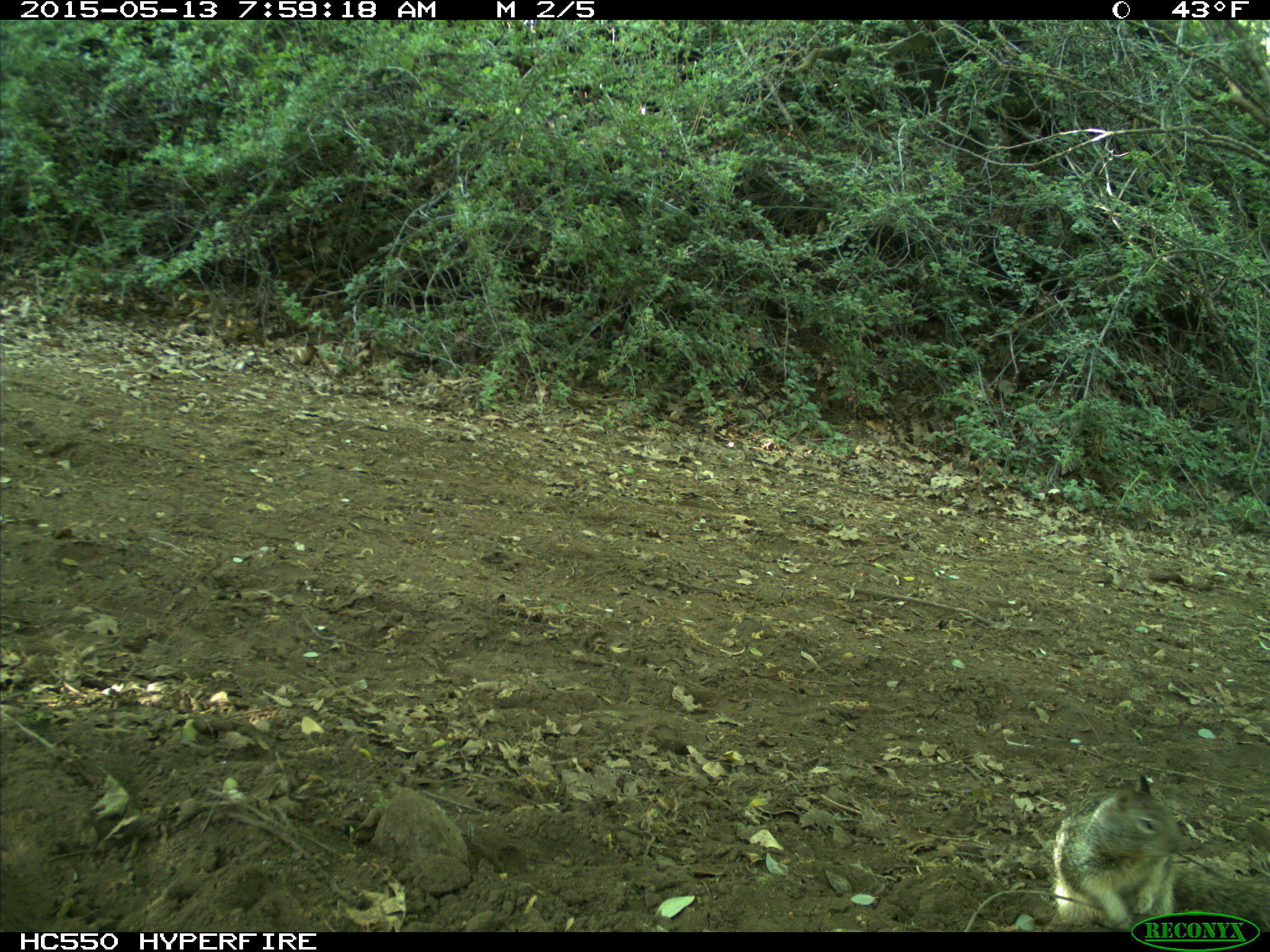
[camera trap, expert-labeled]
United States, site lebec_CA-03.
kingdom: Animalia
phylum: Chordata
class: Mammalia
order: Rodentia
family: Sciuridae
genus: Otospermophilus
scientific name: Otospermophilus beecheyi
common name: california ground squirrel